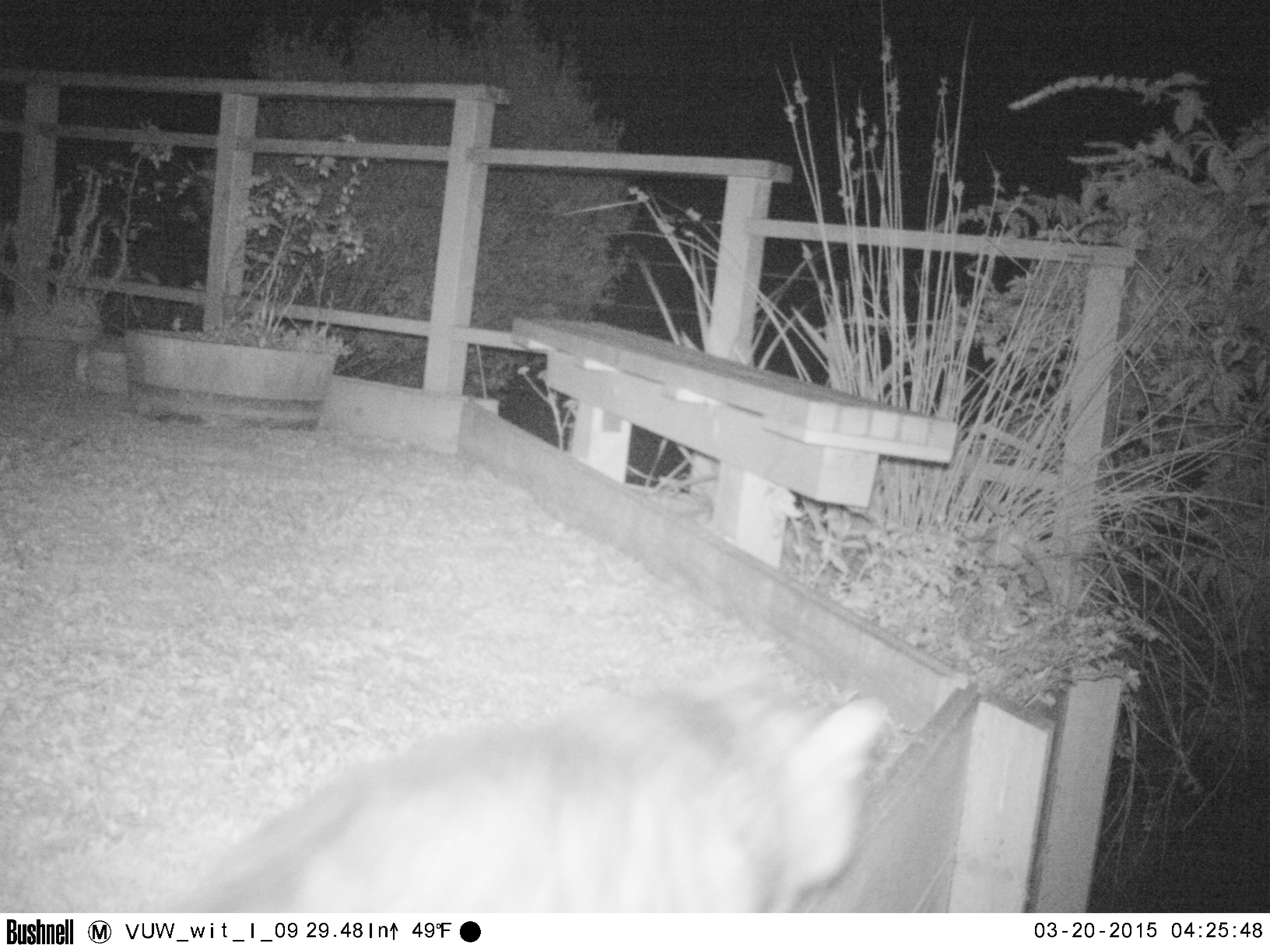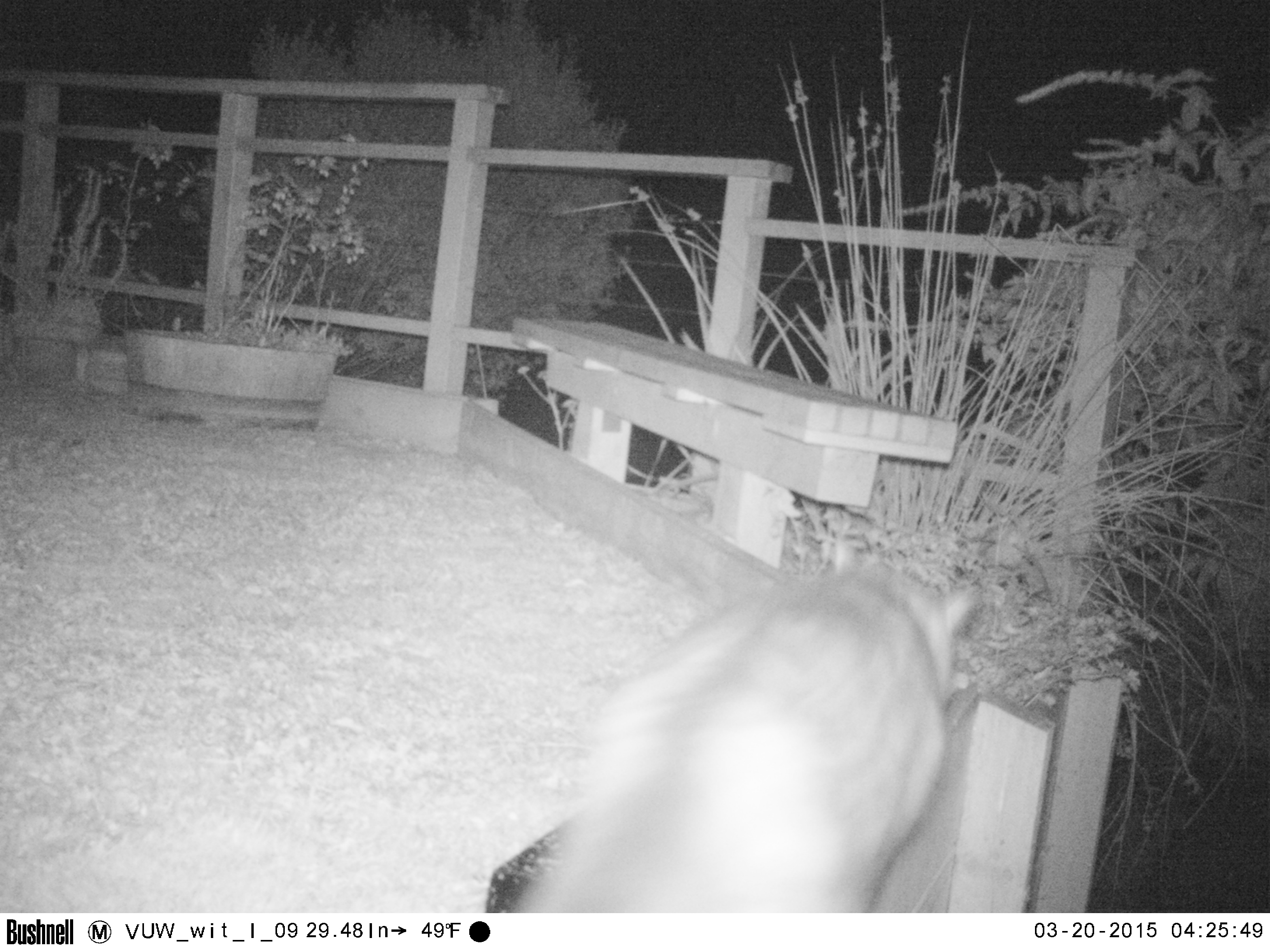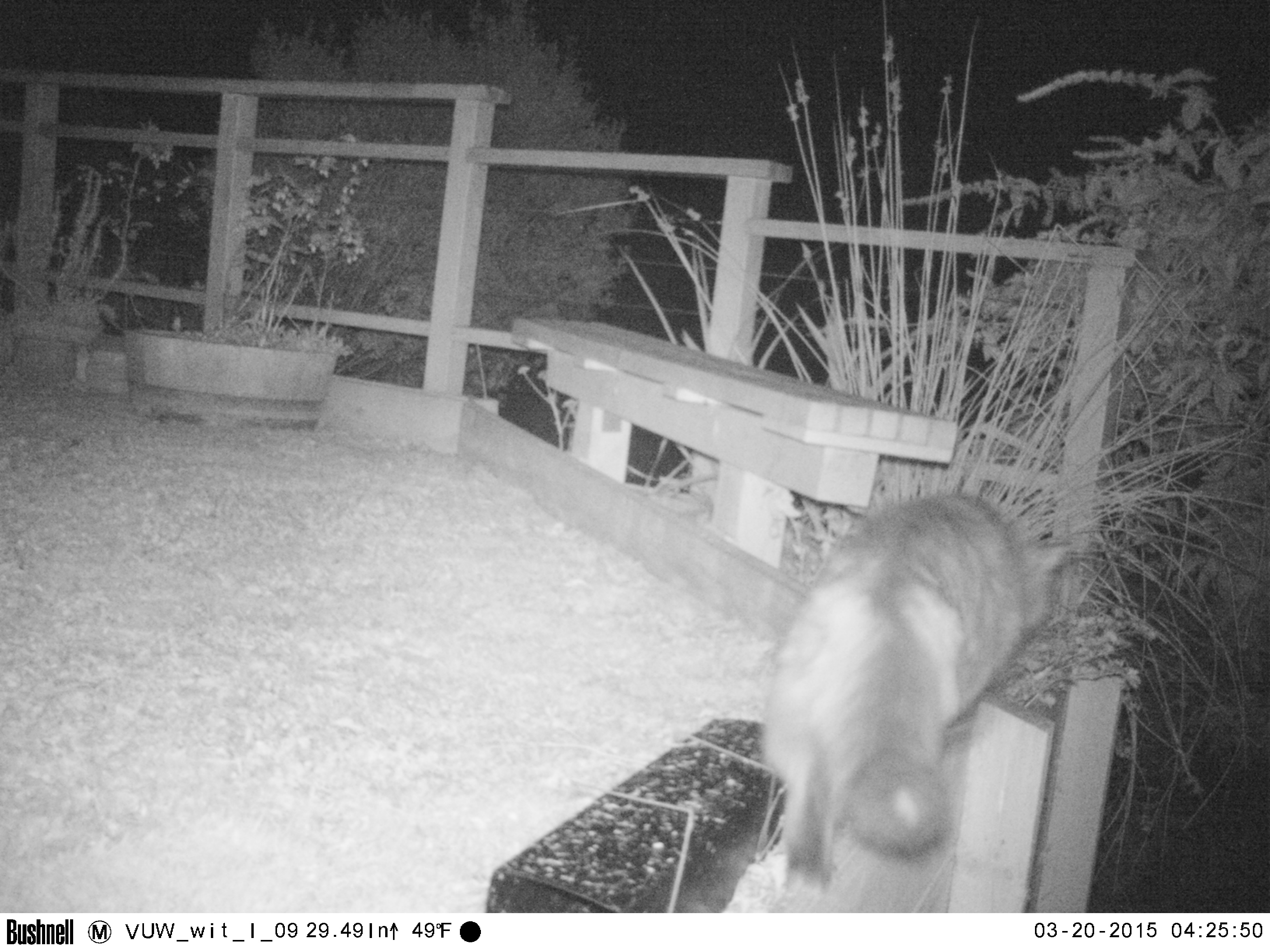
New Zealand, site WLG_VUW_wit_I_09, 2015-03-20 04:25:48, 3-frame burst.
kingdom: Animalia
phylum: Chordata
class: Mammalia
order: Carnivora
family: Felidae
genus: Felis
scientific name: Felis catus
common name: domestic cat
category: cat